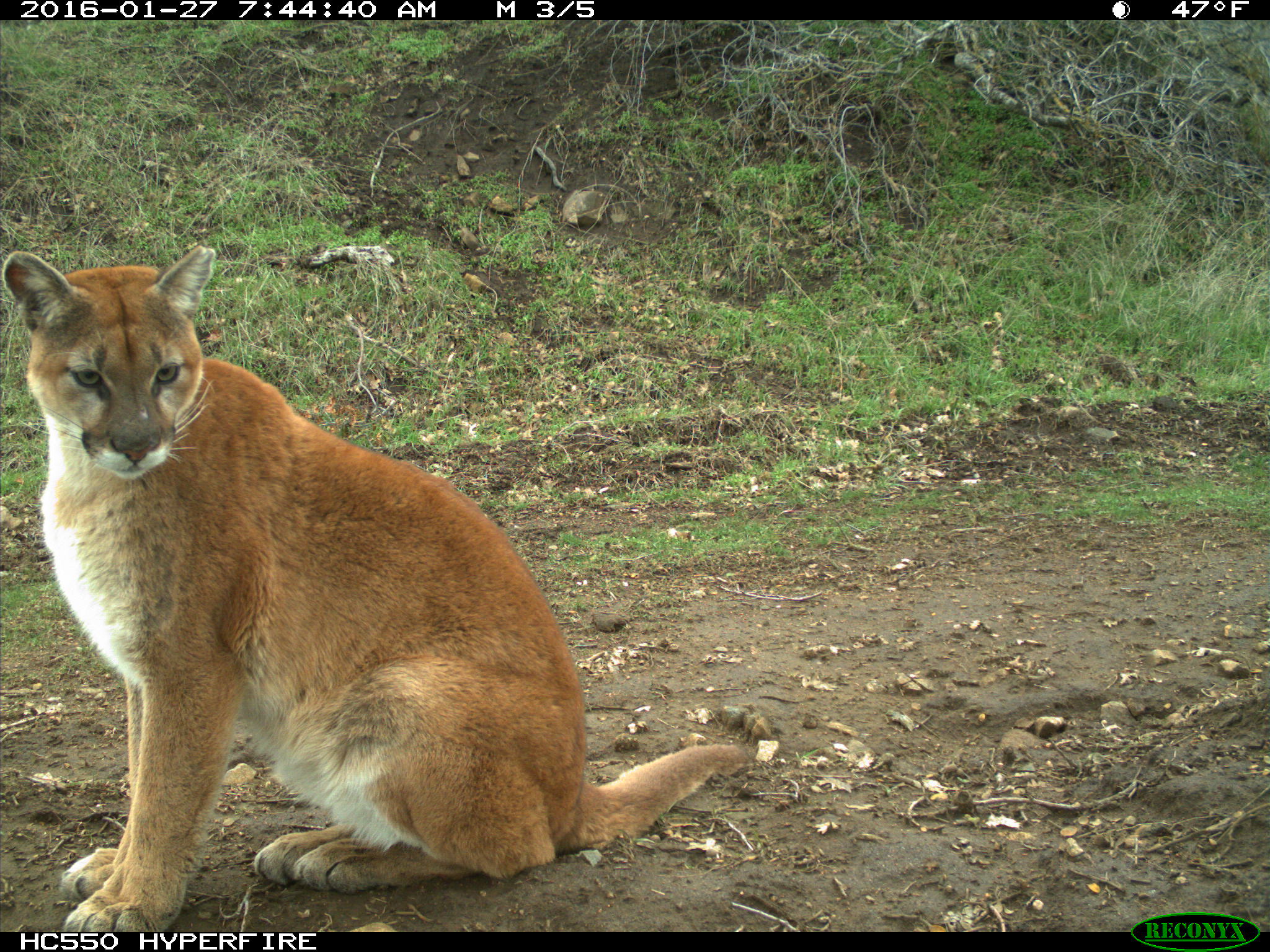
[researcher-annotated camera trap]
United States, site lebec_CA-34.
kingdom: Animalia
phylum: Chordata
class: Mammalia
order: Carnivora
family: Felidae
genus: Puma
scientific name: Puma concolor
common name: mountain lion